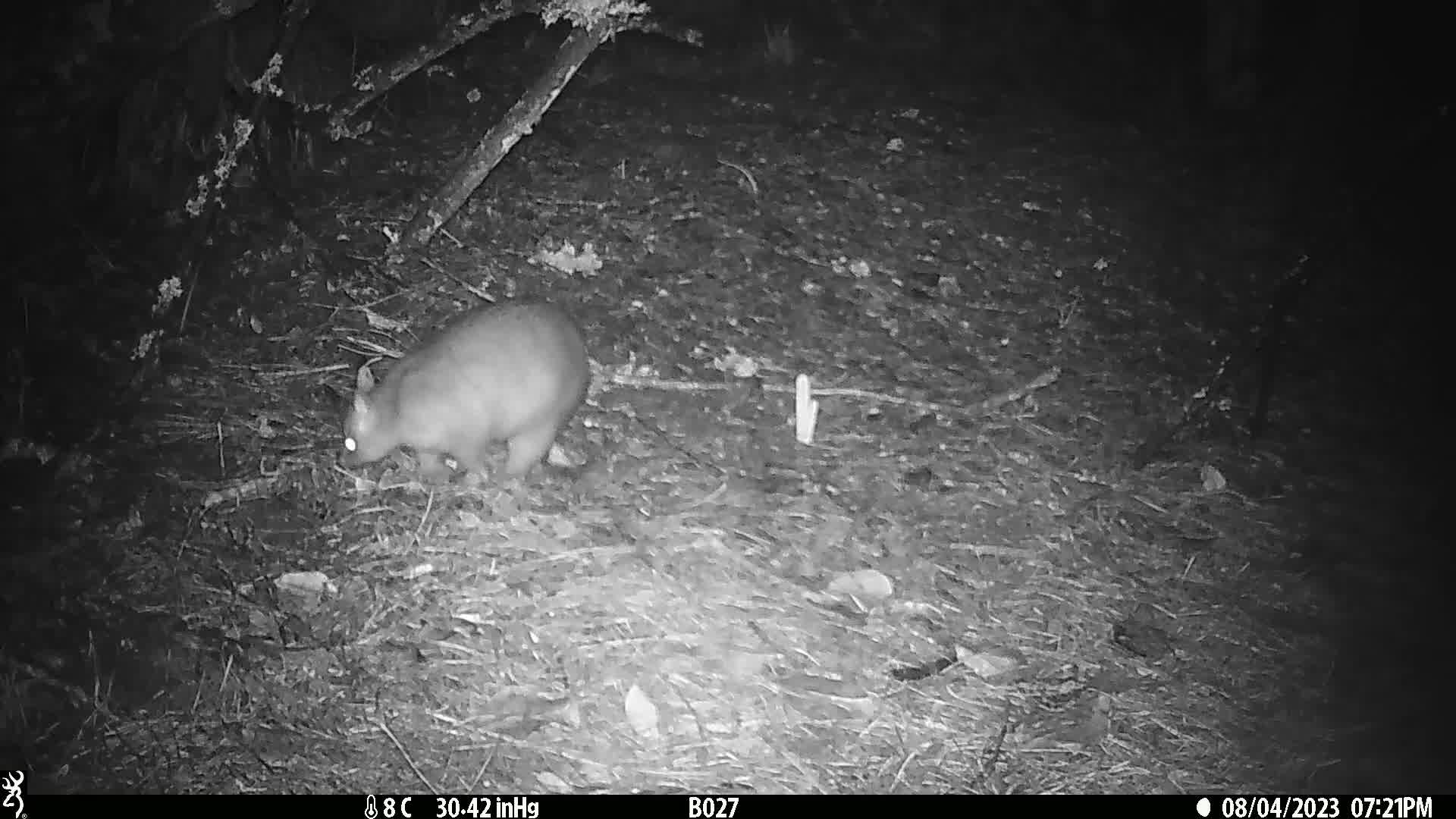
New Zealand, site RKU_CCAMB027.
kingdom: Animalia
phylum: Chordata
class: Mammalia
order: Diprotodontia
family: Phalangeridae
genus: Trichosurus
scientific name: Trichosurus vulpecula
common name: common brushtail possum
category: possum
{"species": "possum (common brushtail possum) (Trichosurus vulpecula)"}